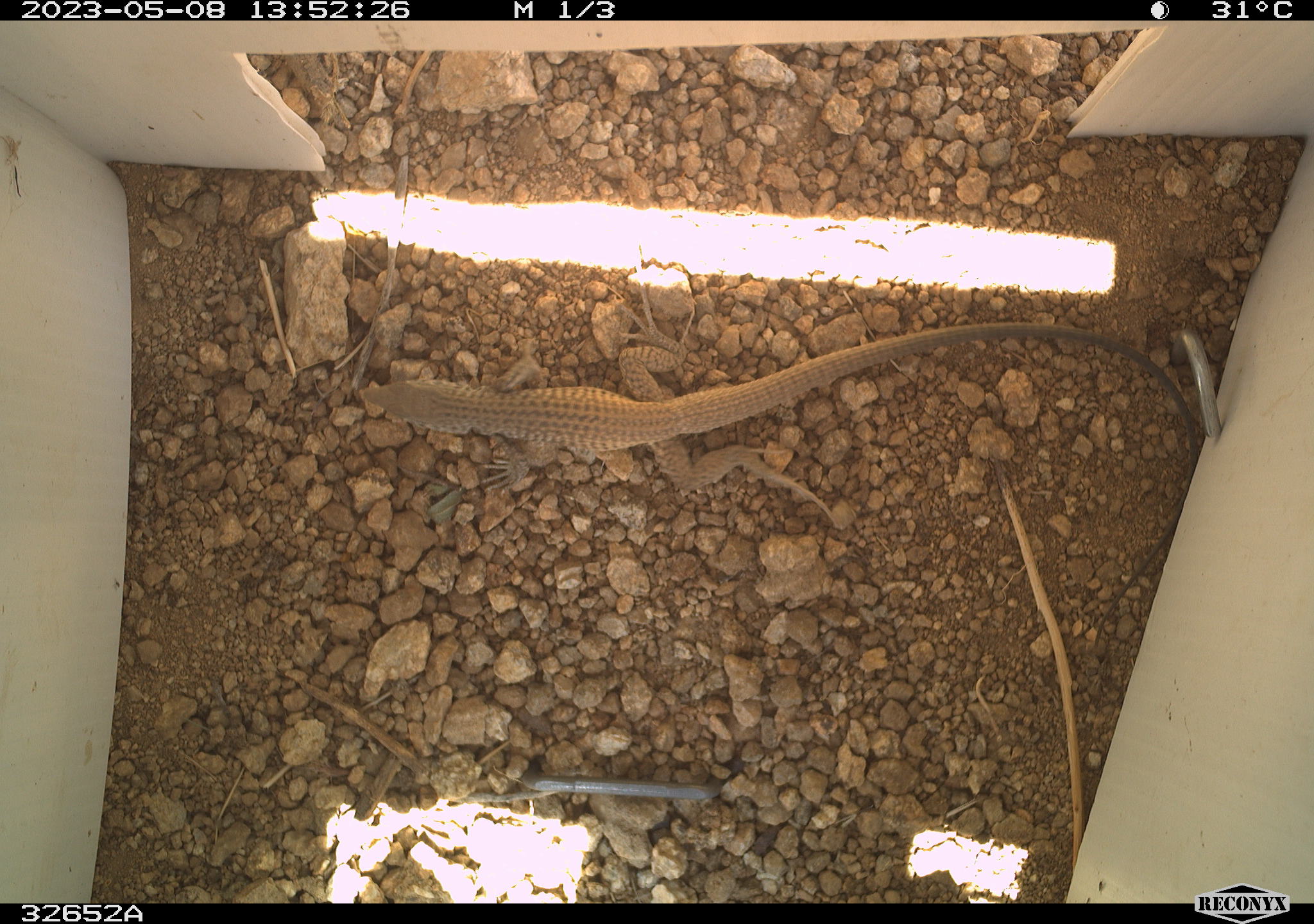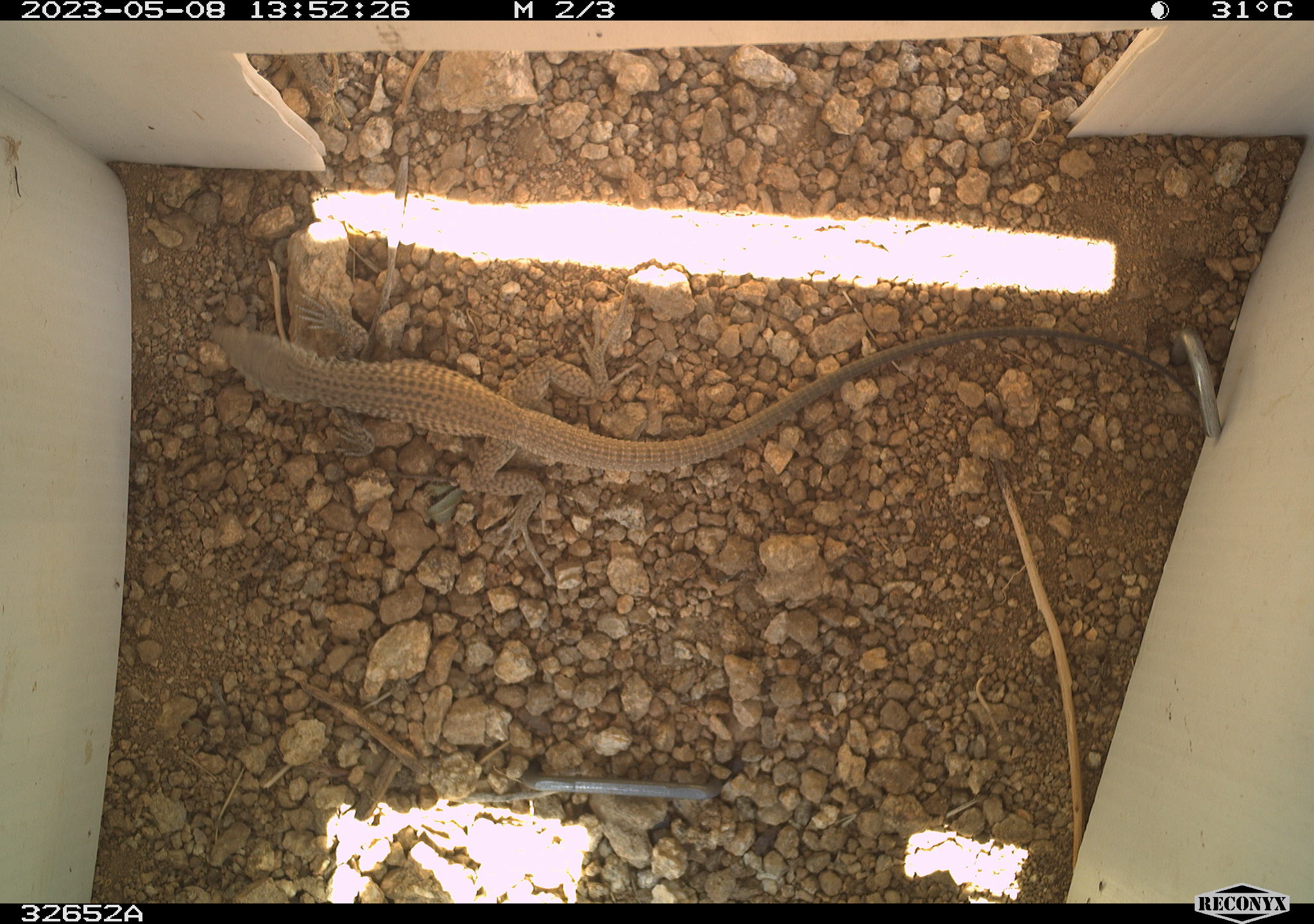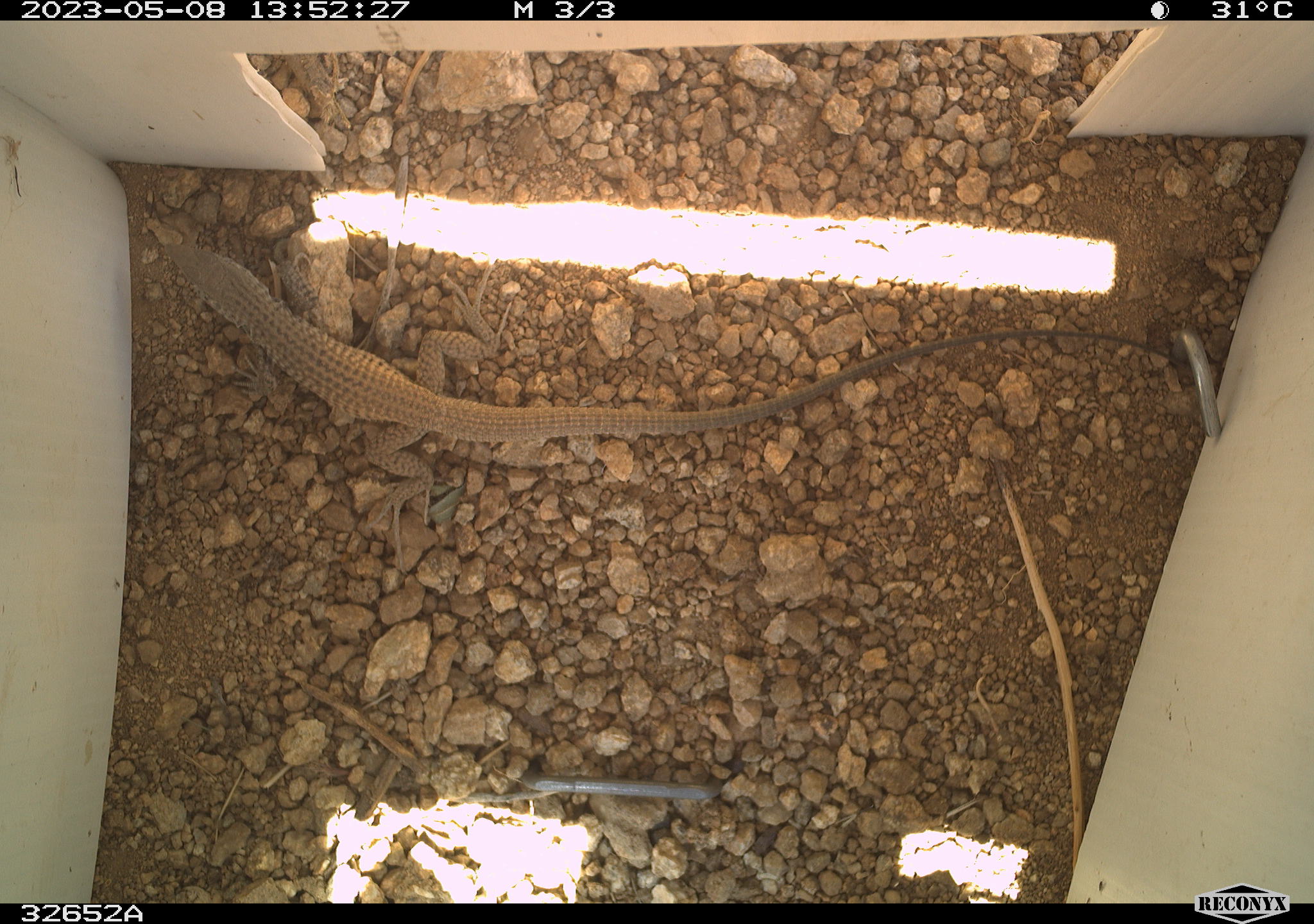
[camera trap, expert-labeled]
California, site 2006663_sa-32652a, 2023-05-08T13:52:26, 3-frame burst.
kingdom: Animalia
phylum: Chordata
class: Reptilia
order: Squamata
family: Teiidae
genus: Aspidoscelis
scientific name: Aspidoscelis tigris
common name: western whiptail